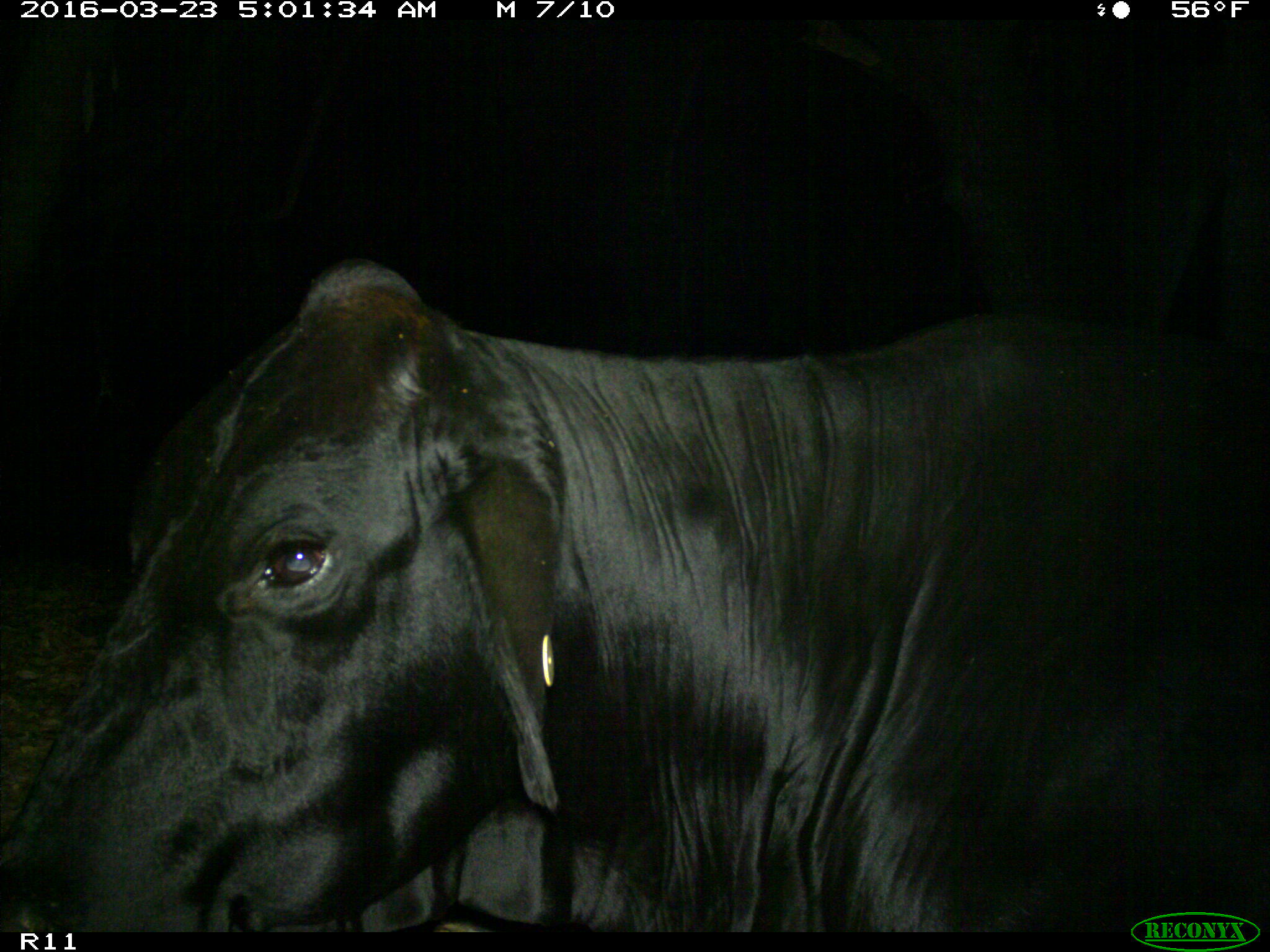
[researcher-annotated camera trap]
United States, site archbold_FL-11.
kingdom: Animalia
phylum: Chordata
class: Mammalia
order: Artiodactyla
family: Bovidae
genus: Bos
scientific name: Bos taurus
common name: domestic cow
Bos taurus (domestic cow).